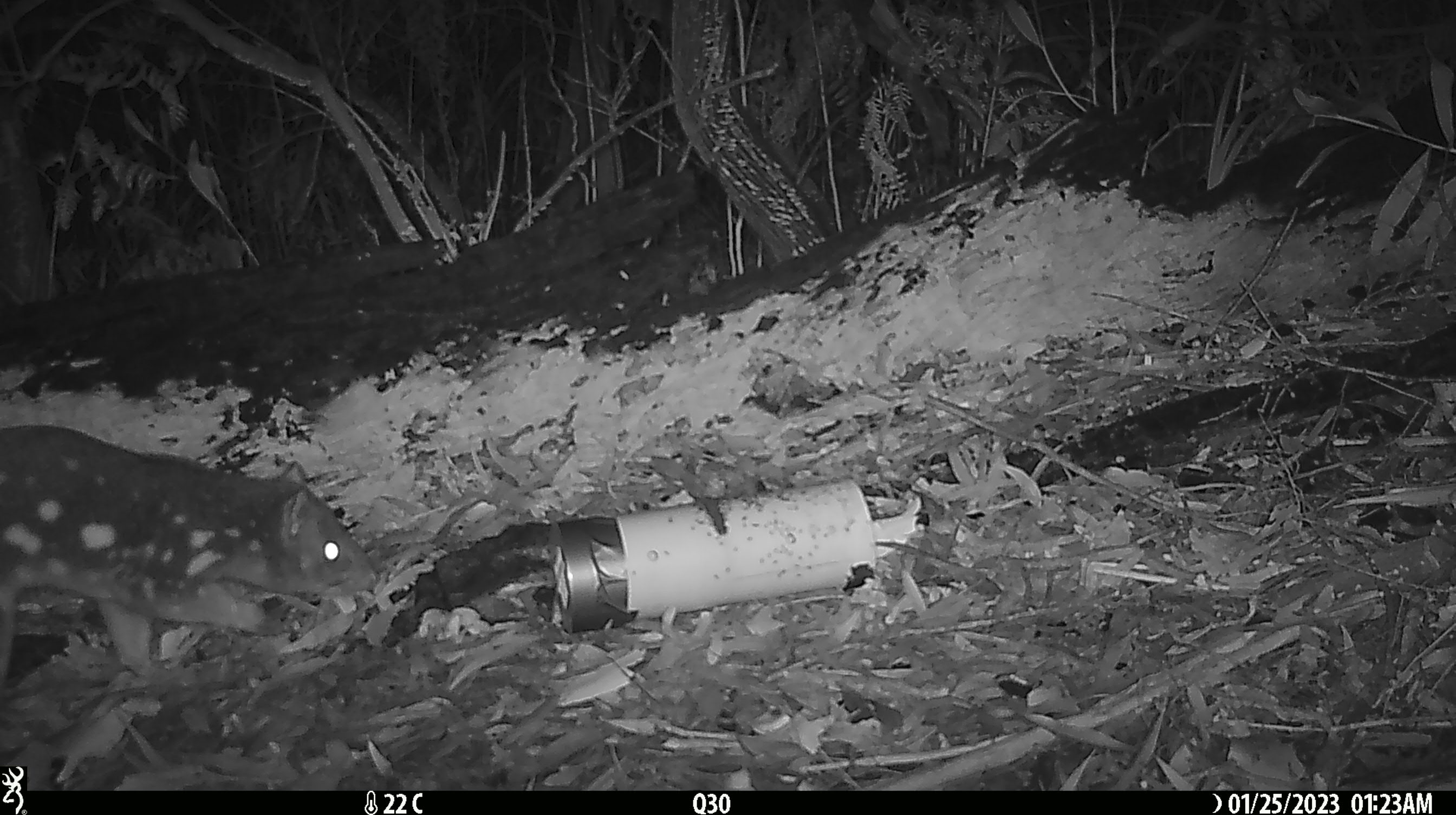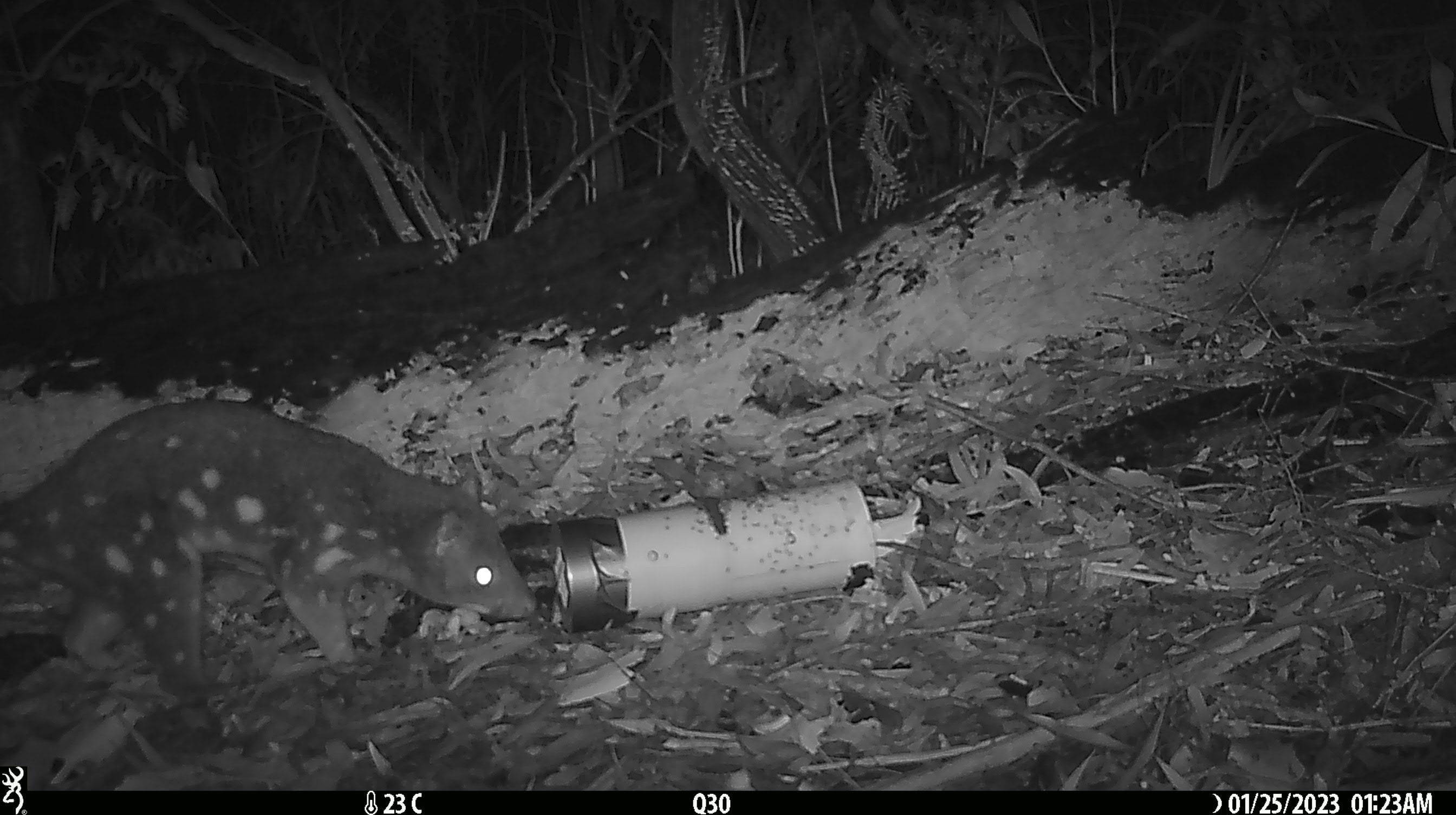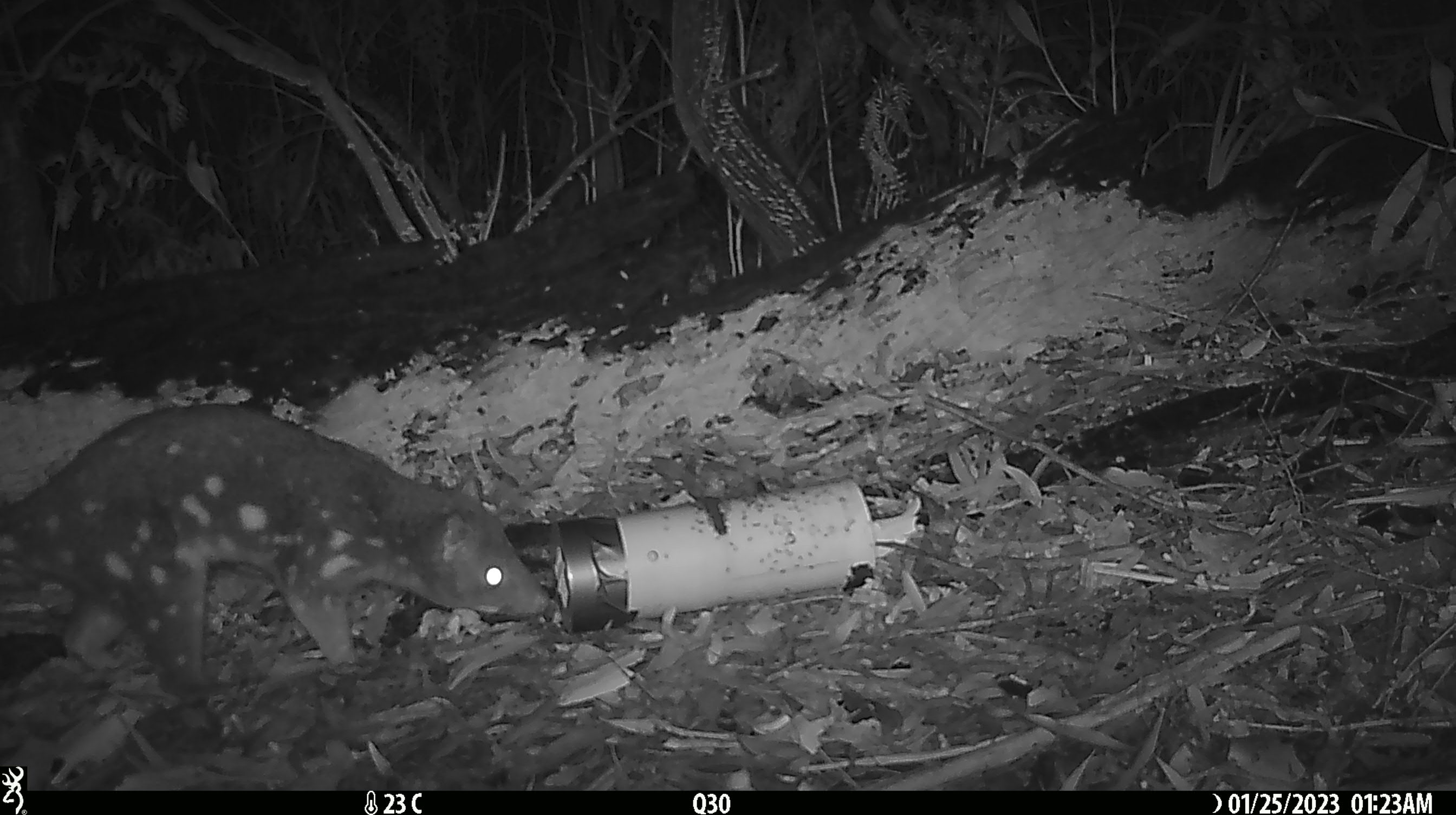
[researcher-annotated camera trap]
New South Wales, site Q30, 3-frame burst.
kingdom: Animalia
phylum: Chordata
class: Mammalia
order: Dasyuromorphia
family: Dasyuridae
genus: Dasyurus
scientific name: Dasyurus maculatus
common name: spotted-tailed quoll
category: quoll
Quoll (spotted-tailed quoll) (Dasyurus maculatus).